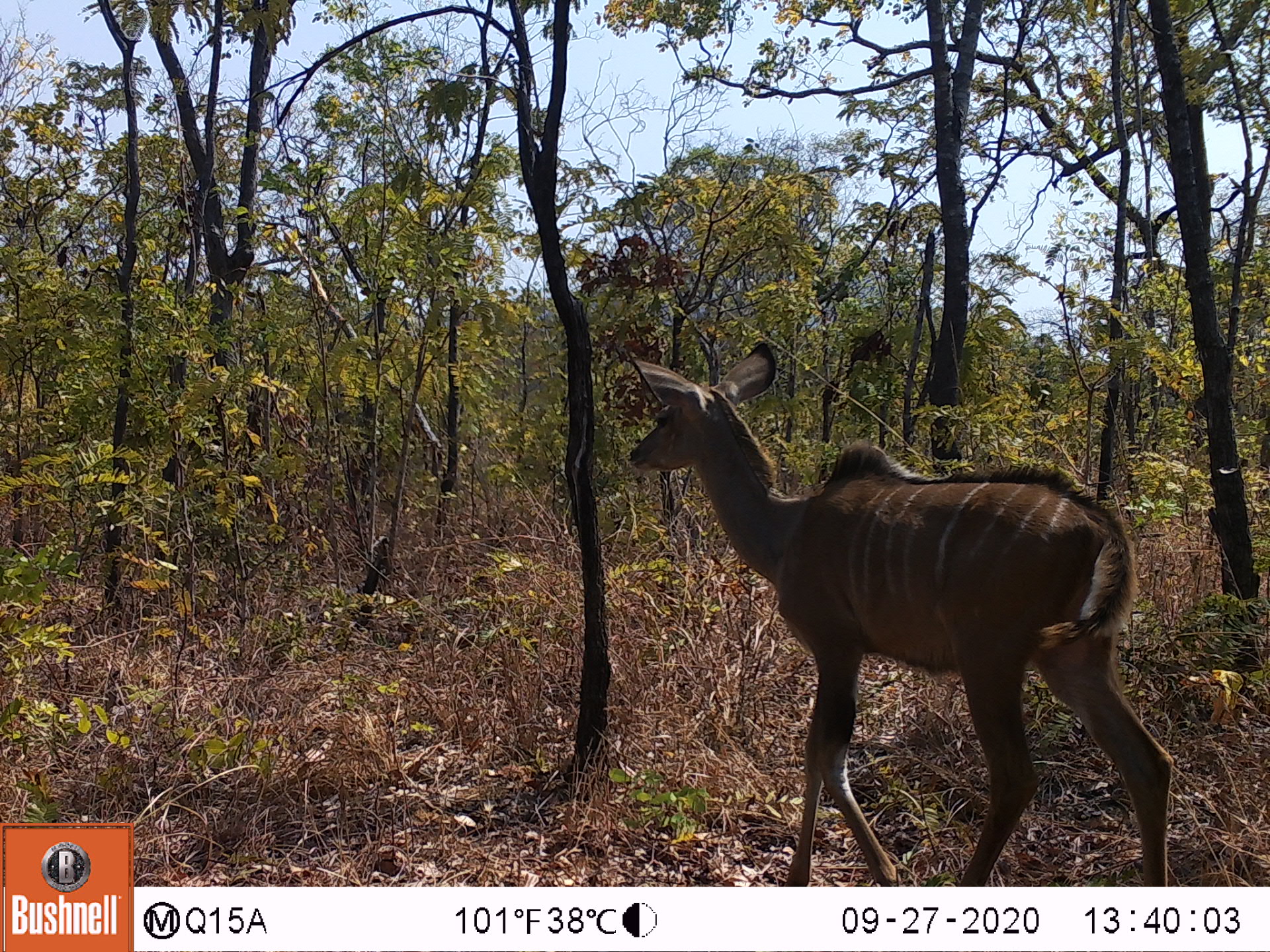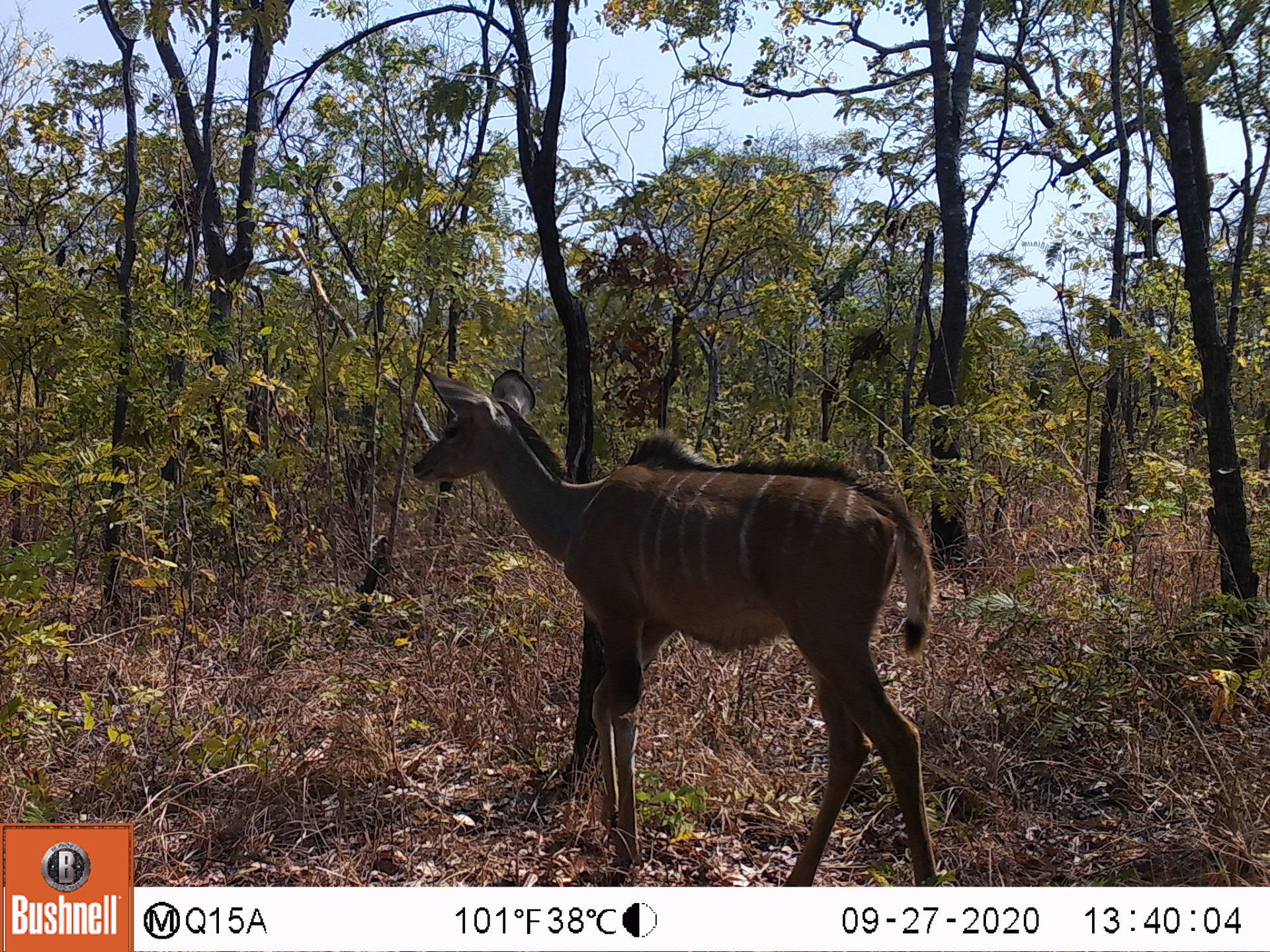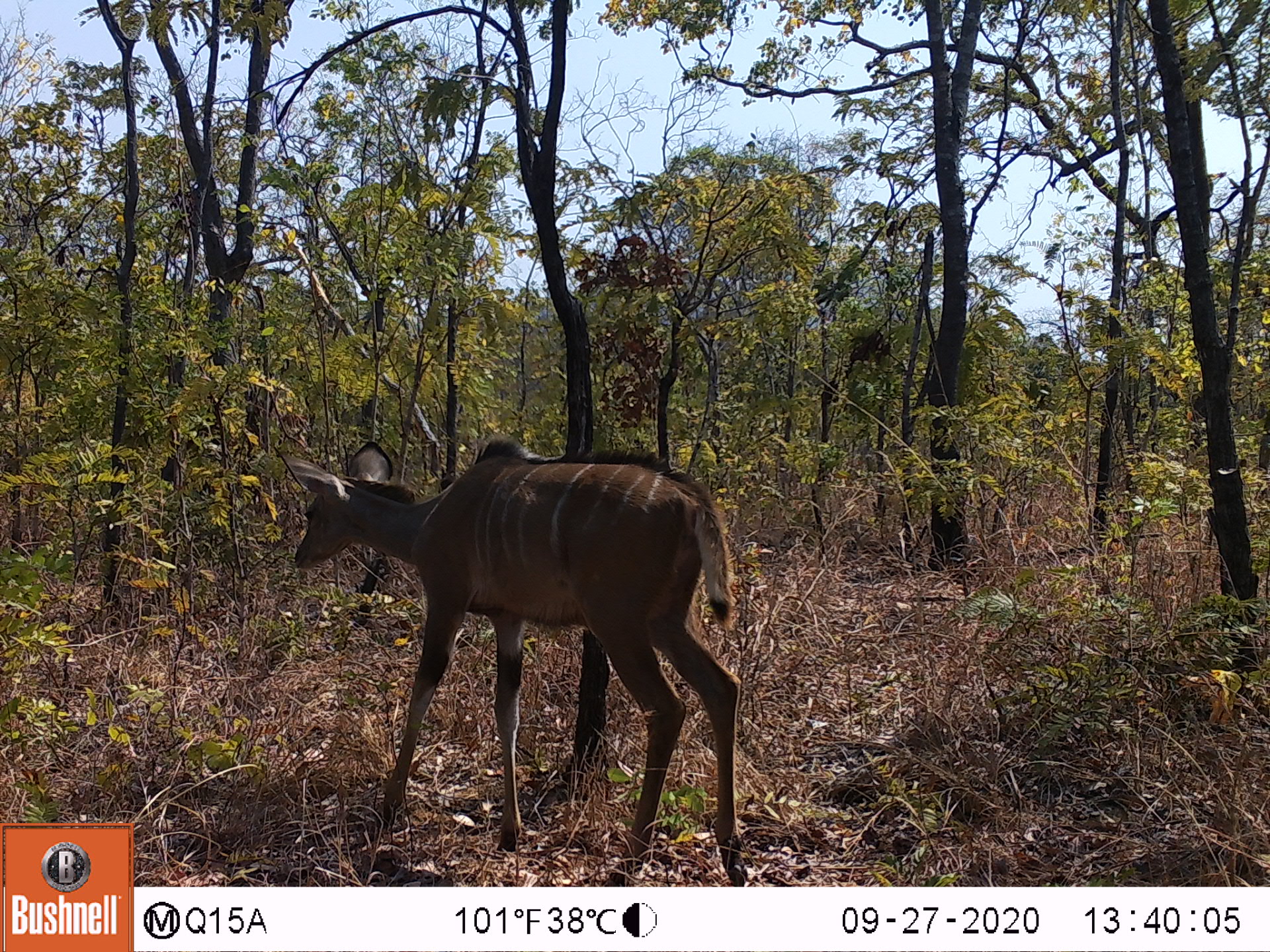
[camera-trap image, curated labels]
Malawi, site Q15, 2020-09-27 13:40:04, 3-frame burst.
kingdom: Animalia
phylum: Chordata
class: Mammalia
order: Artiodactyla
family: Bovidae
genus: Tragelaphus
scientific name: Tragelaphus strepsiceros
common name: greater kudu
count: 1